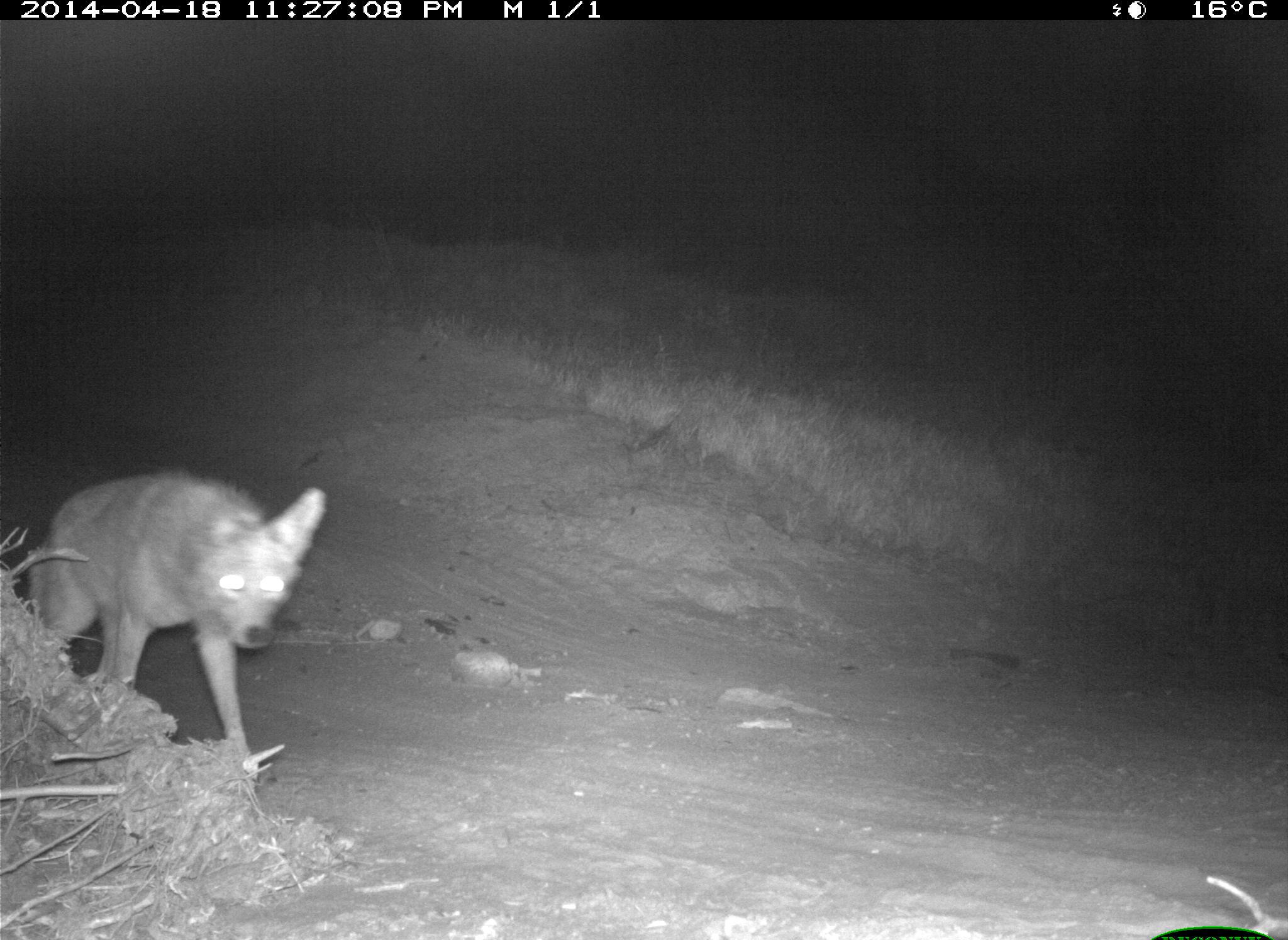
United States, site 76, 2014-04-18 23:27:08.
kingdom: Animalia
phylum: Chordata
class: Mammalia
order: Carnivora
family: Canidae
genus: Canis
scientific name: Canis latrans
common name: coyote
Coyote (Canis latrans).